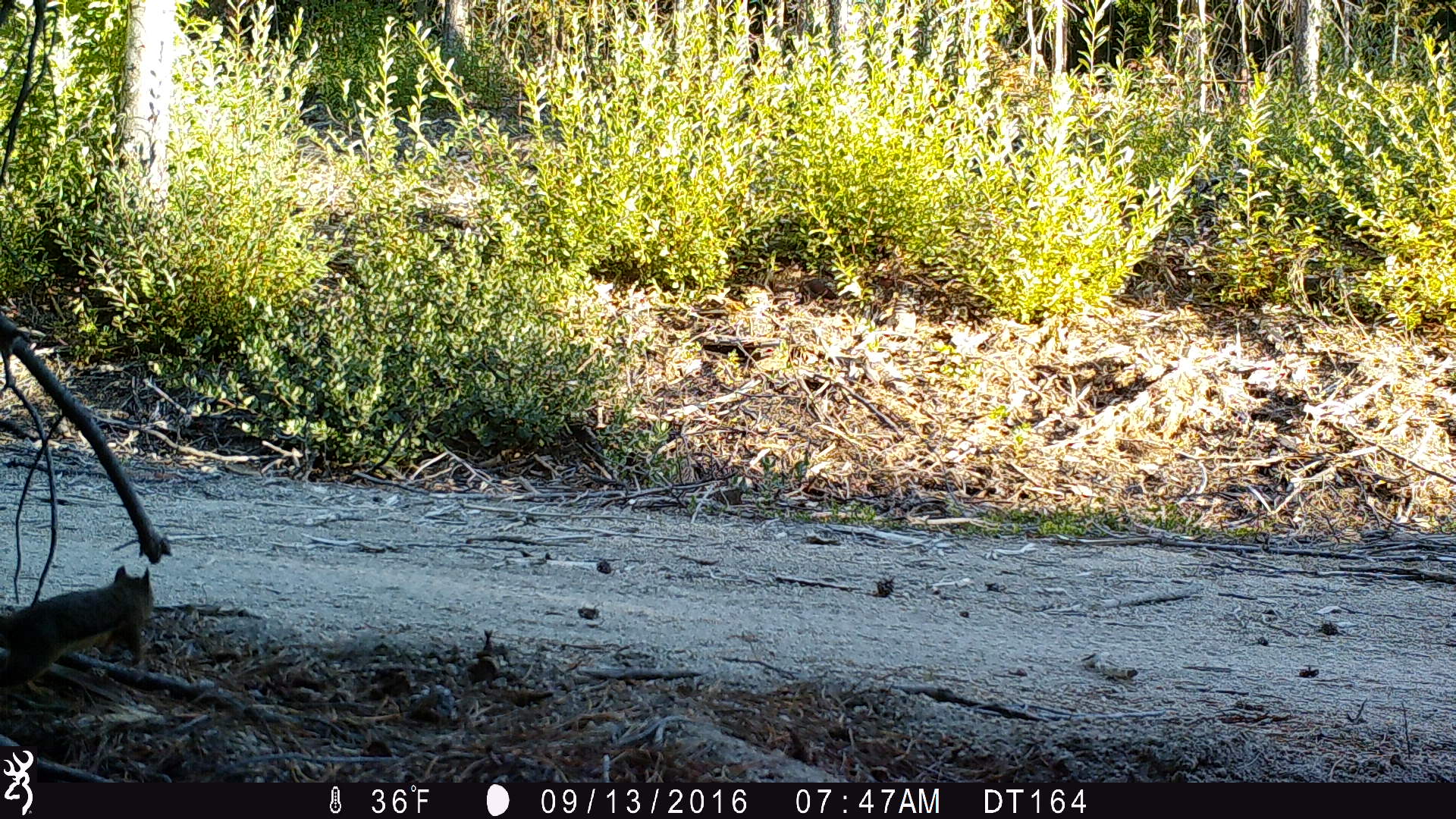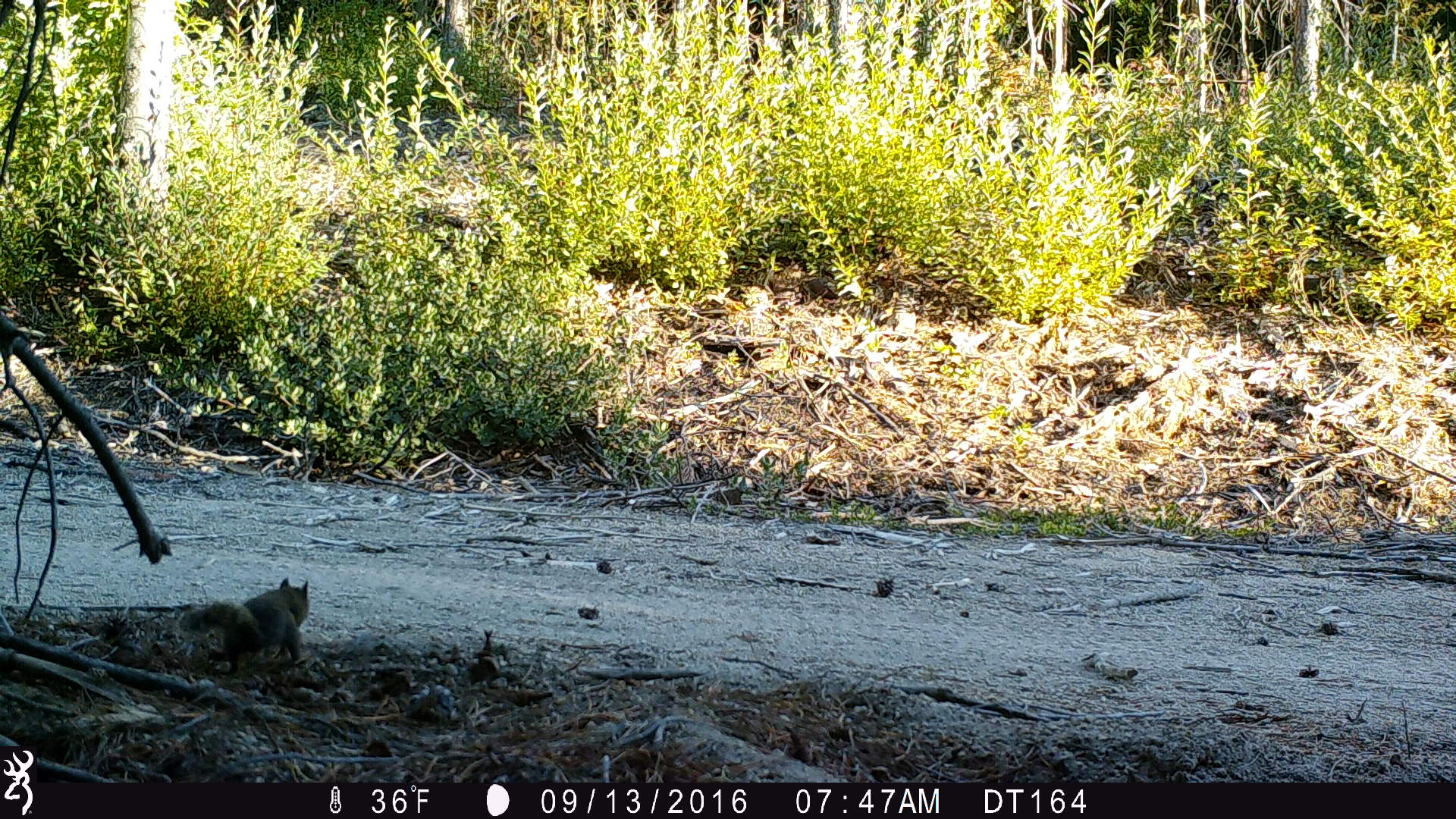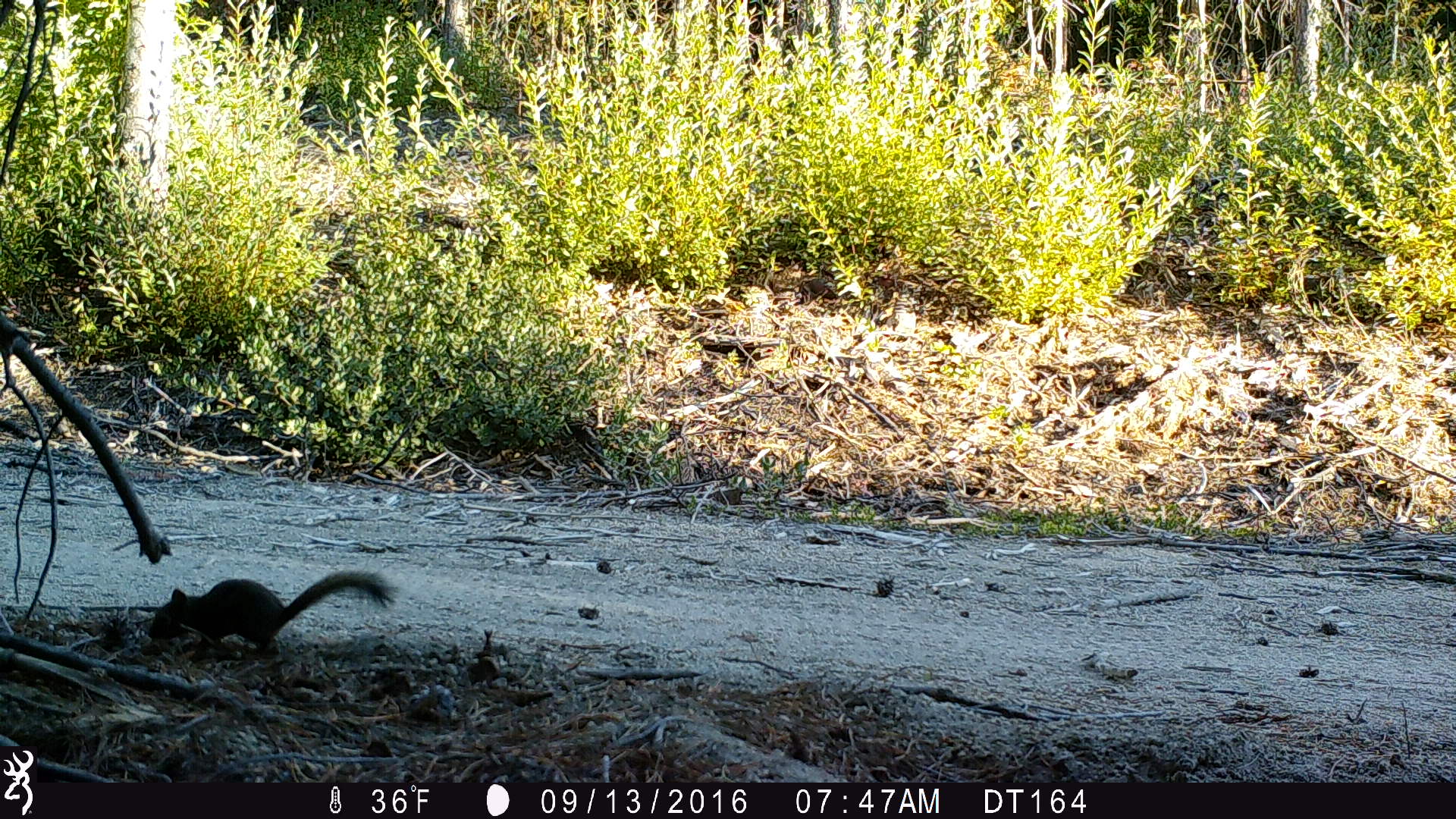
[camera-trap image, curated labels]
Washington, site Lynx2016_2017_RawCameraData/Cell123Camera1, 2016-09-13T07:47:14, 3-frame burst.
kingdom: Animalia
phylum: Chordata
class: Mammalia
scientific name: Mammalia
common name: small mammal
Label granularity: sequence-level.